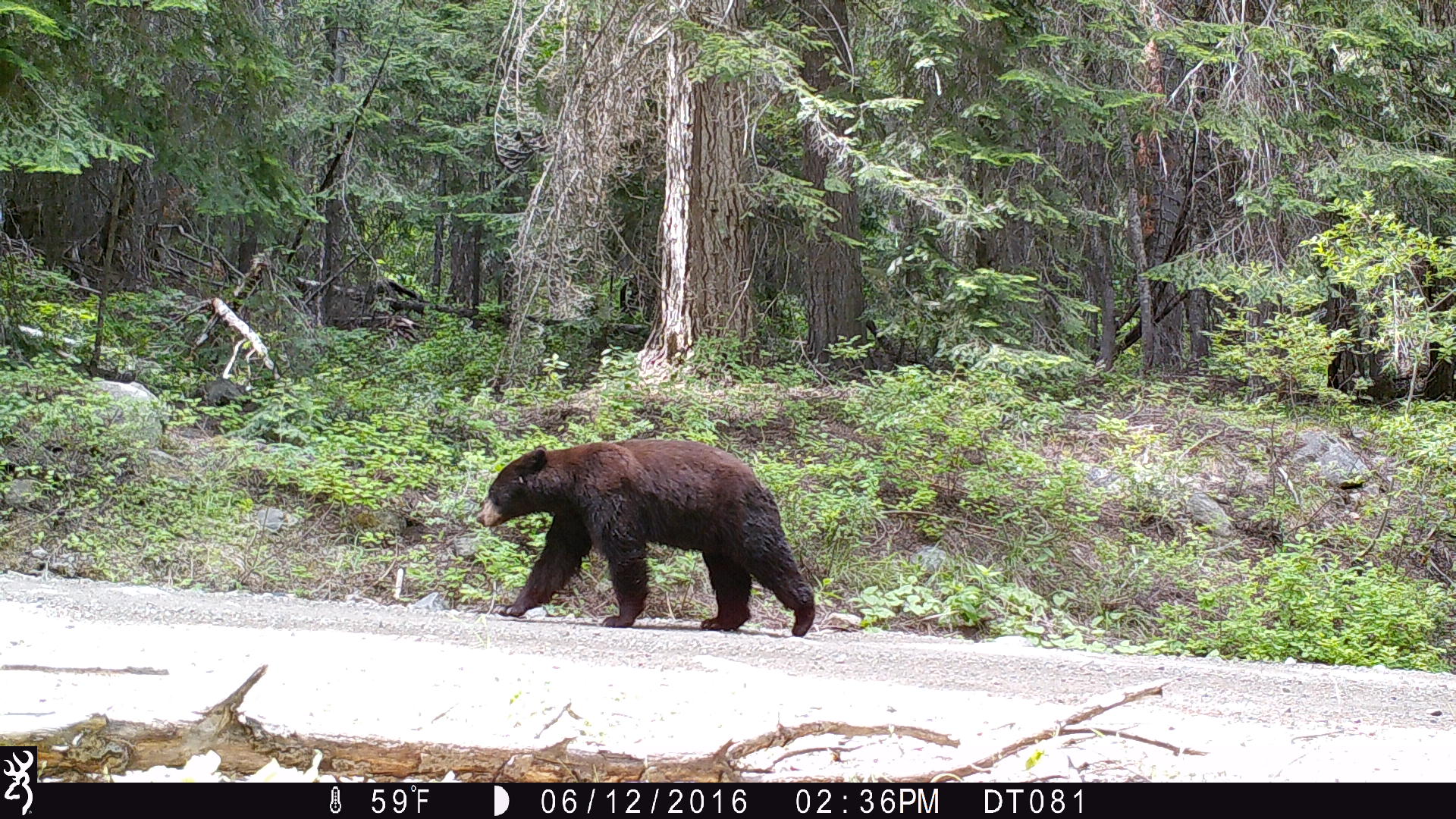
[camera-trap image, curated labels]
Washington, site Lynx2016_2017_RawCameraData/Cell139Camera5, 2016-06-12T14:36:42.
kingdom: Animalia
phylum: Chordata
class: Mammalia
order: Carnivora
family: Ursidae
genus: Ursus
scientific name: Ursus americanus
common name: american black bear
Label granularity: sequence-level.